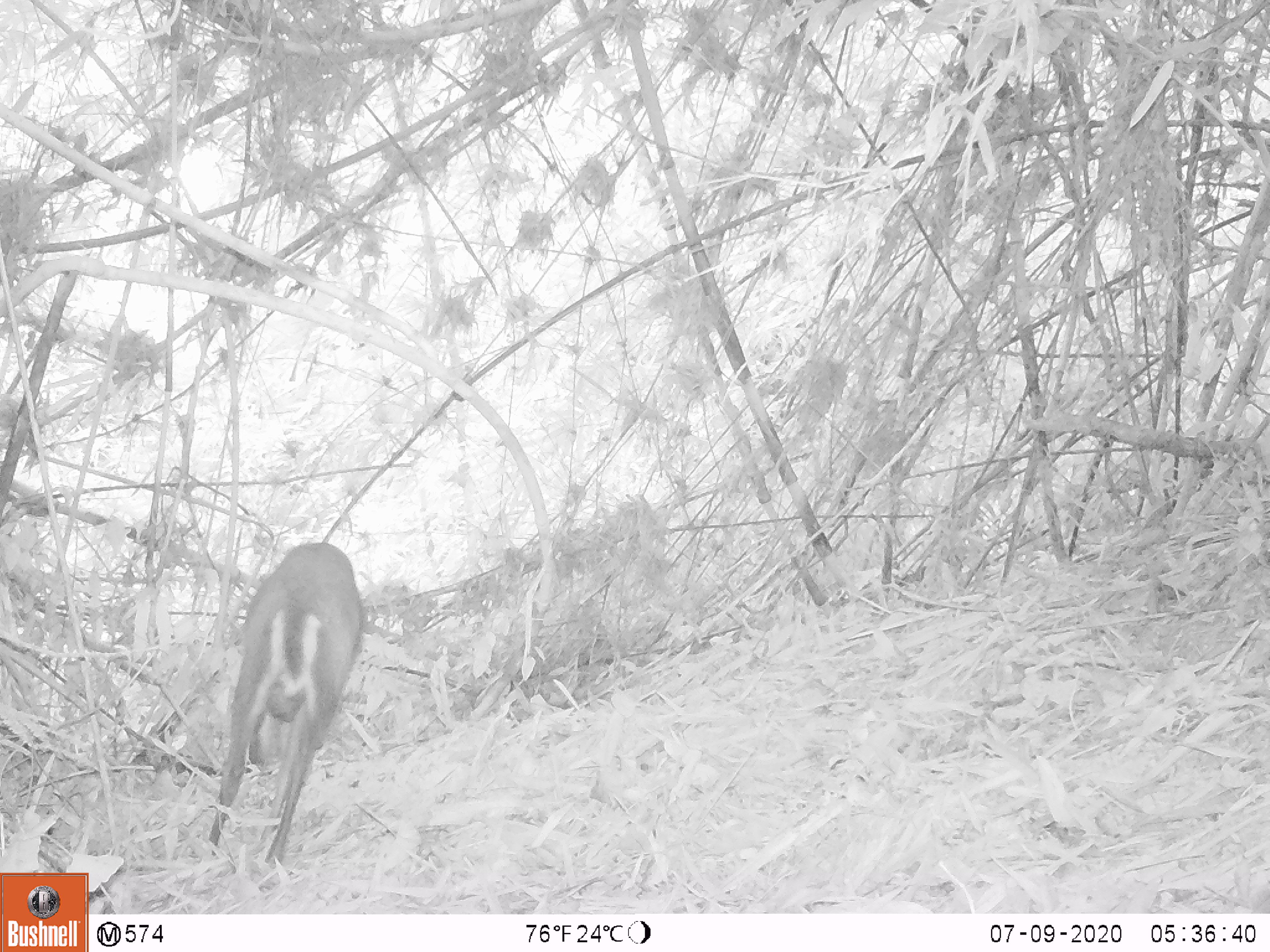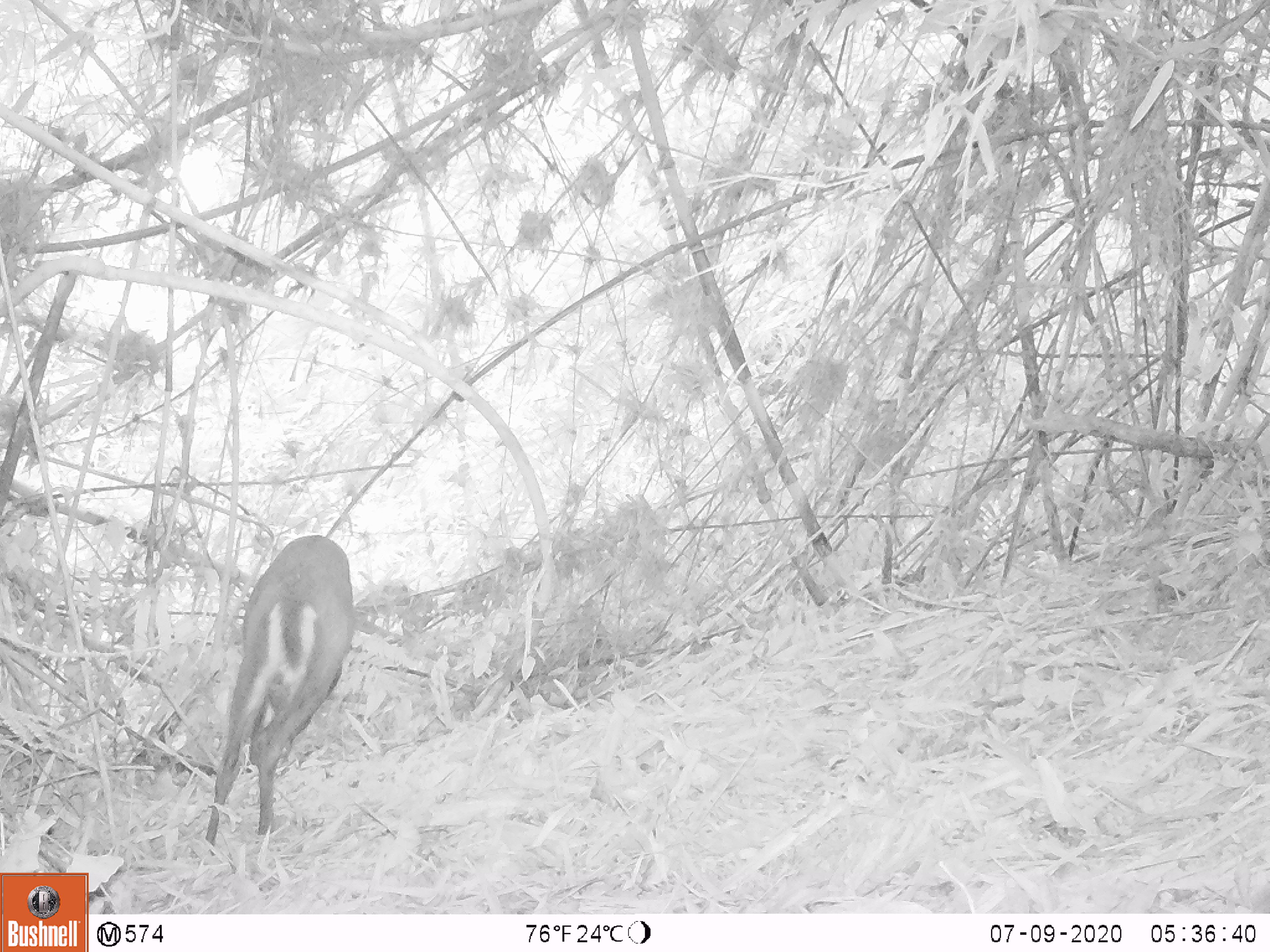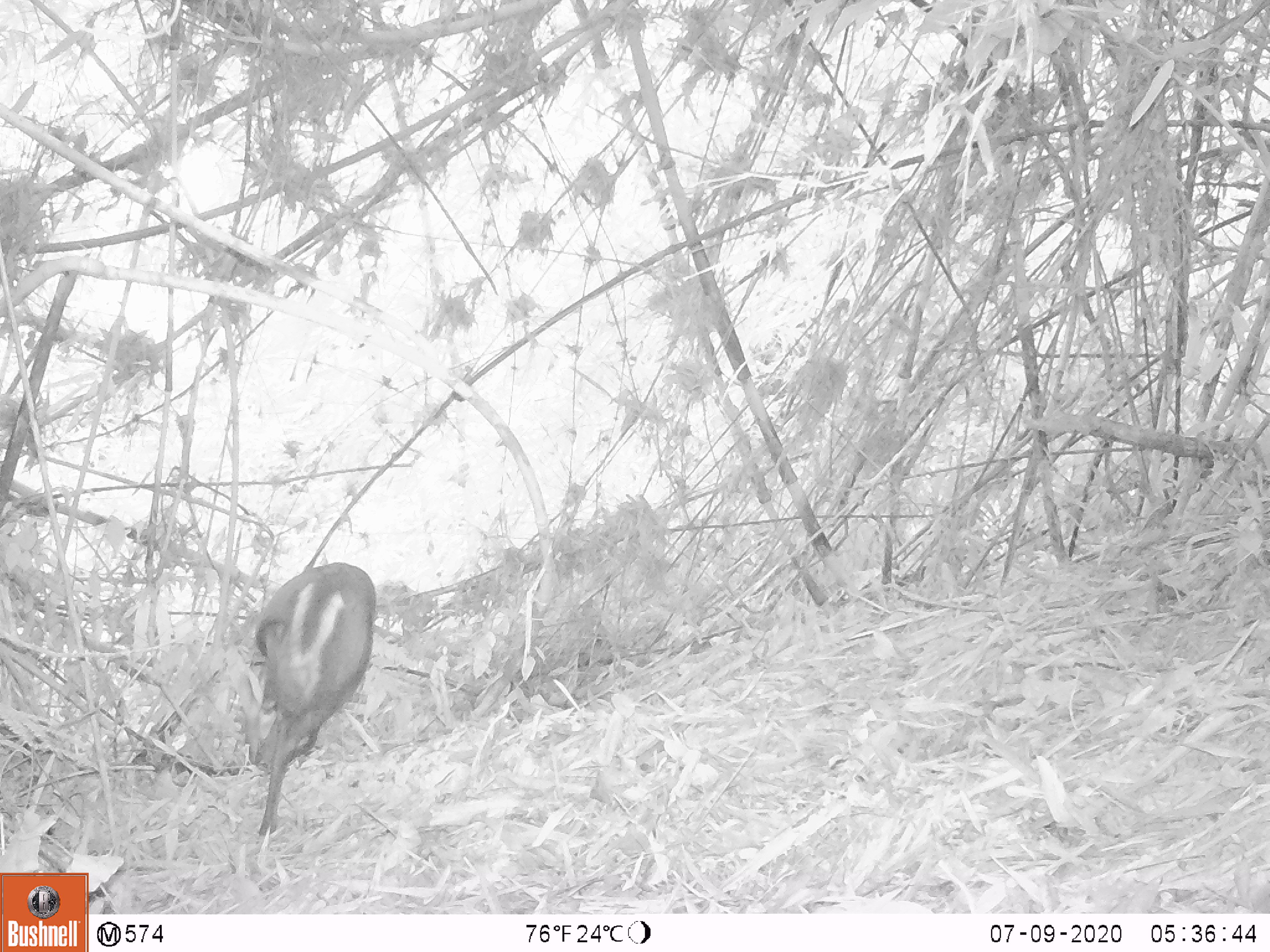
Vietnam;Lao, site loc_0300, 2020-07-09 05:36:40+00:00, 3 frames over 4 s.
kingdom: Animalia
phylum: Chordata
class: Mammalia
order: Artiodactyla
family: Cervidae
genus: Muntiacus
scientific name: Muntiacus rooseveltorum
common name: roosevelt's muntjac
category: roosevelts muntjac group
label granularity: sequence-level